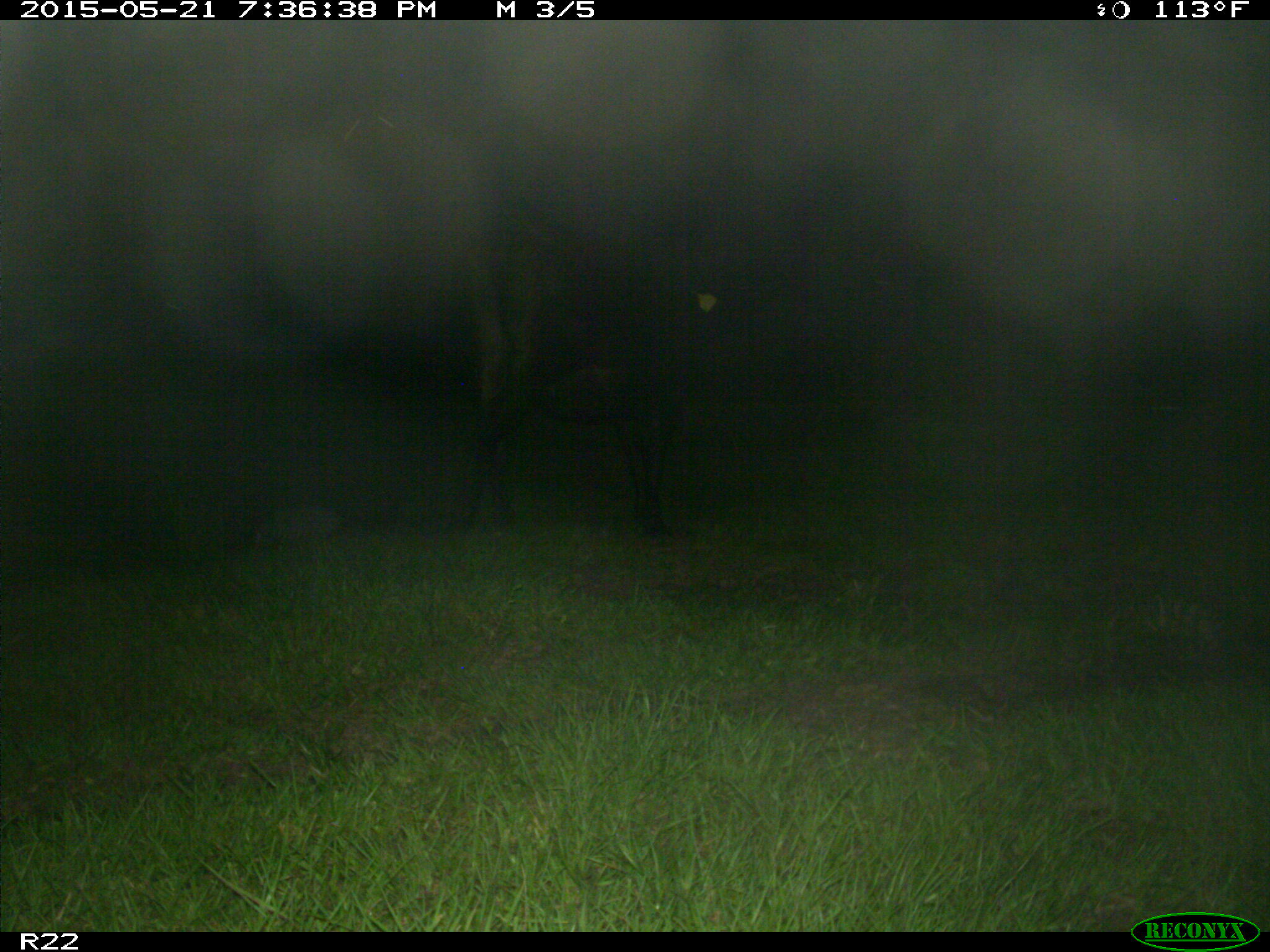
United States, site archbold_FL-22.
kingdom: Animalia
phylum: Chordata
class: Mammalia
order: Artiodactyla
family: Bovidae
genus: Bos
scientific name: Bos taurus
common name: domestic cow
Bos taurus (domestic cow).